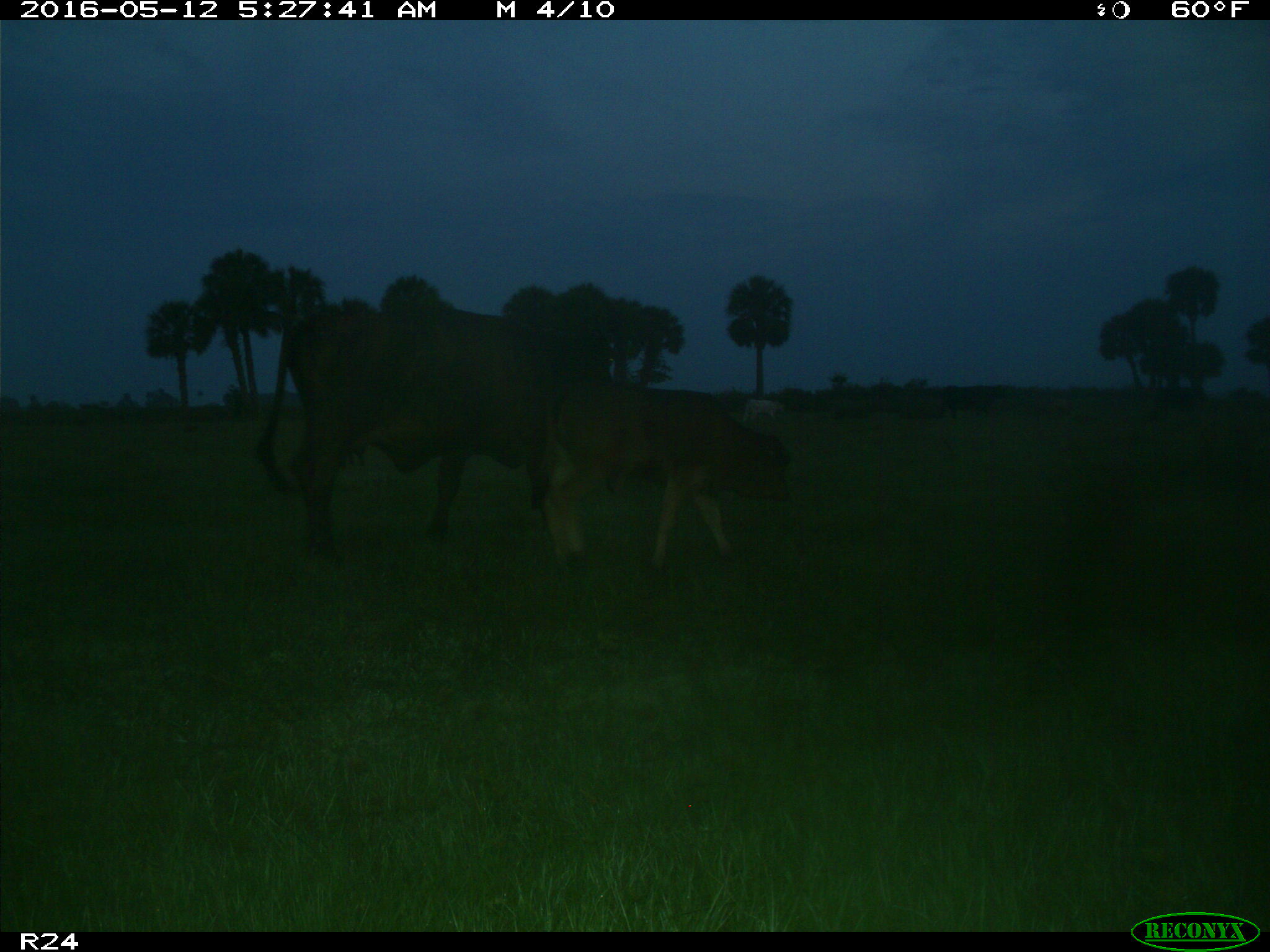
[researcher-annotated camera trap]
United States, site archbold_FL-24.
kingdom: Animalia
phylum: Chordata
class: Mammalia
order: Artiodactyla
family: Bovidae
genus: Bos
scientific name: Bos taurus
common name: domestic cow